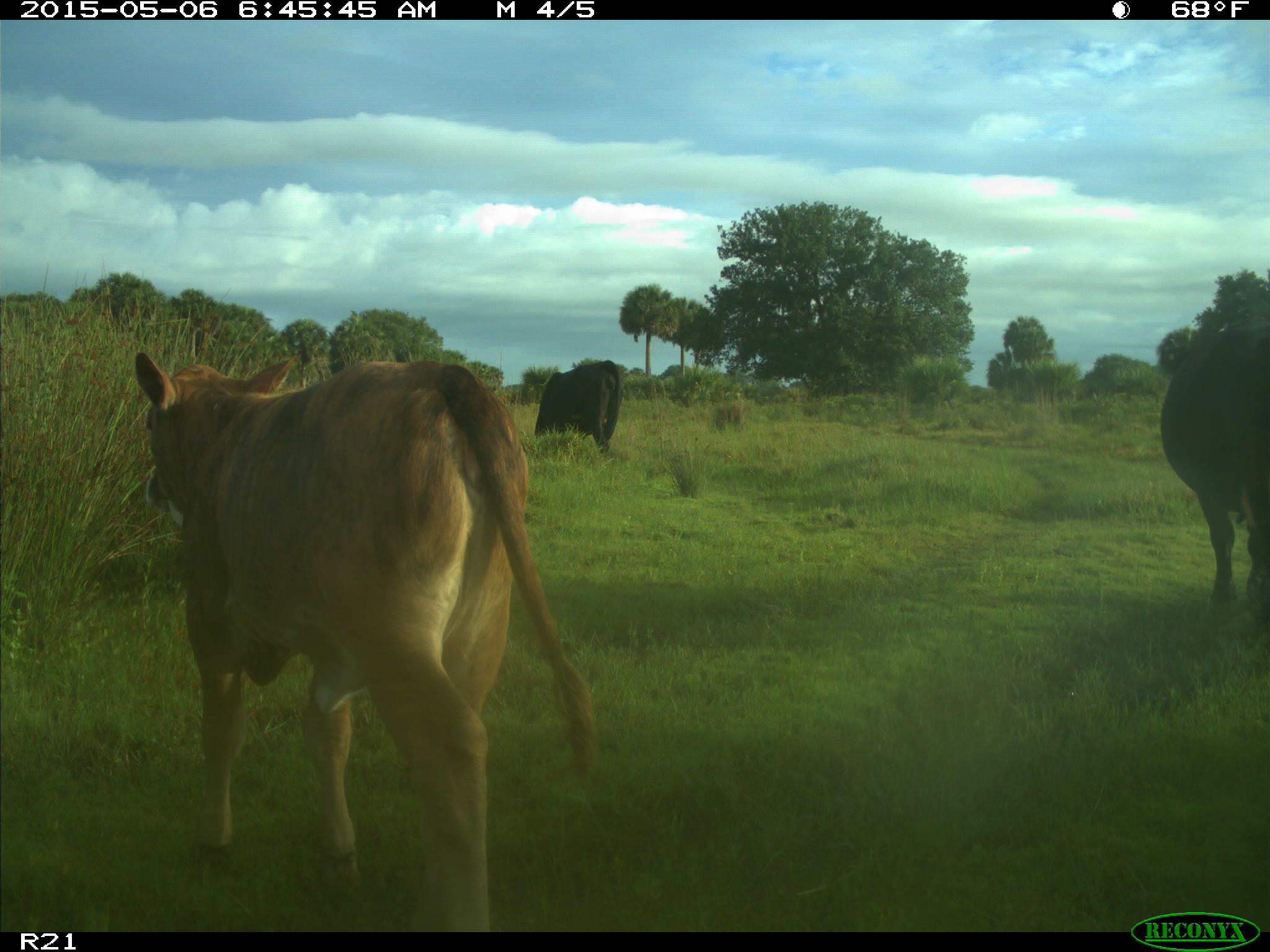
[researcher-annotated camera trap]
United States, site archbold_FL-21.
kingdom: Animalia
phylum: Chordata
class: Mammalia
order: Artiodactyla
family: Bovidae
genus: Bos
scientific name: Bos taurus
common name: domestic cow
Bos taurus (domestic cow).